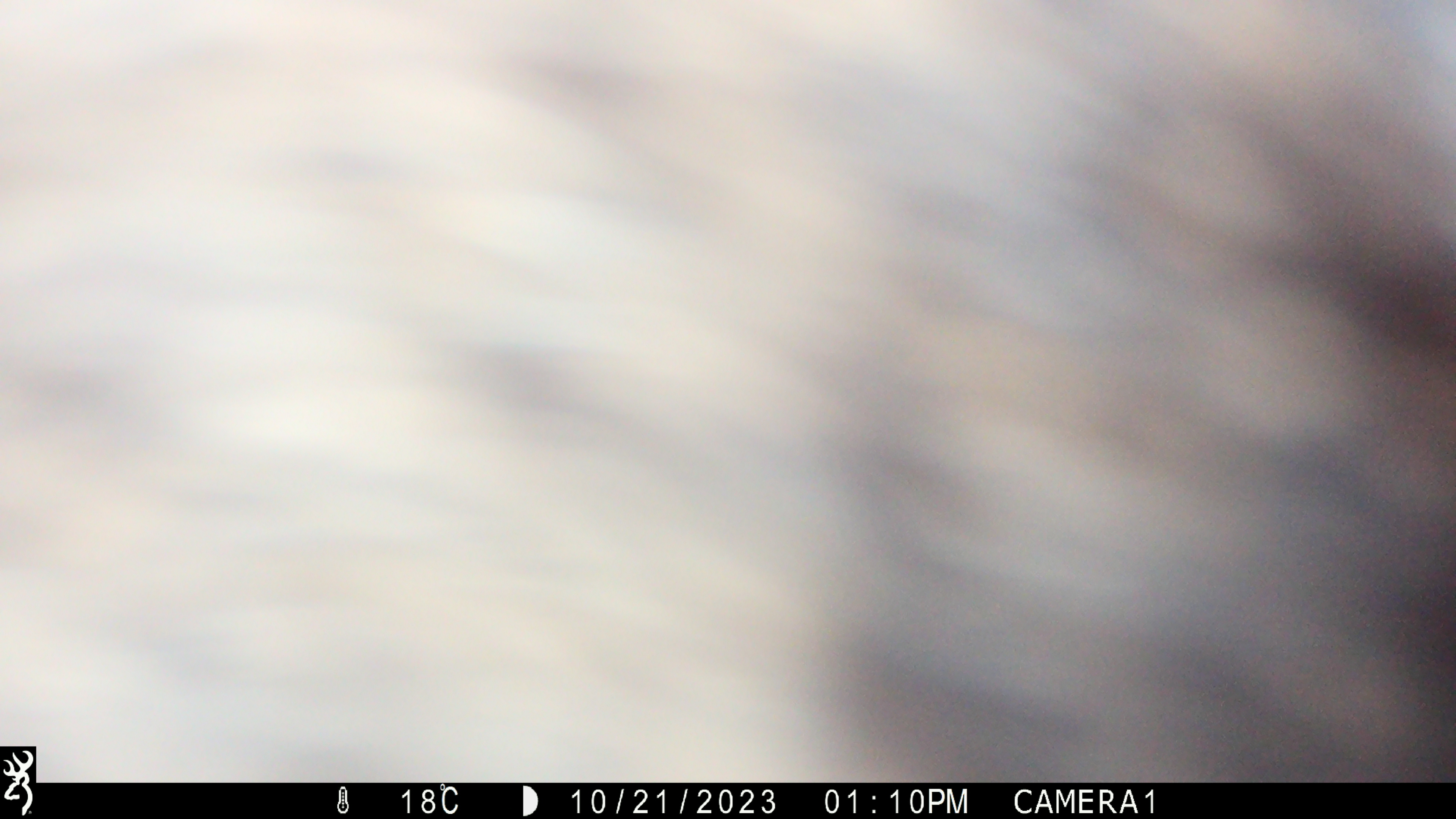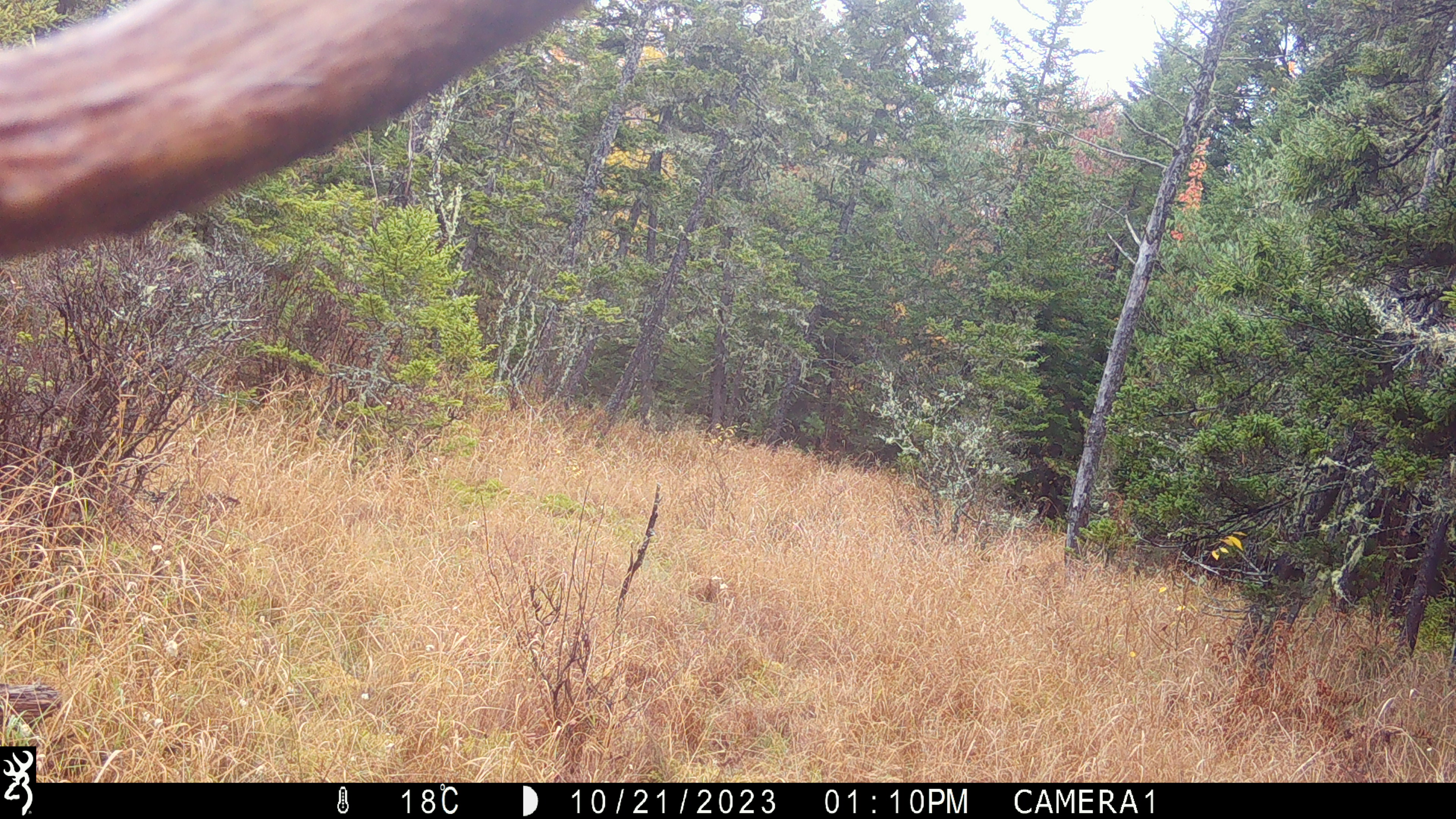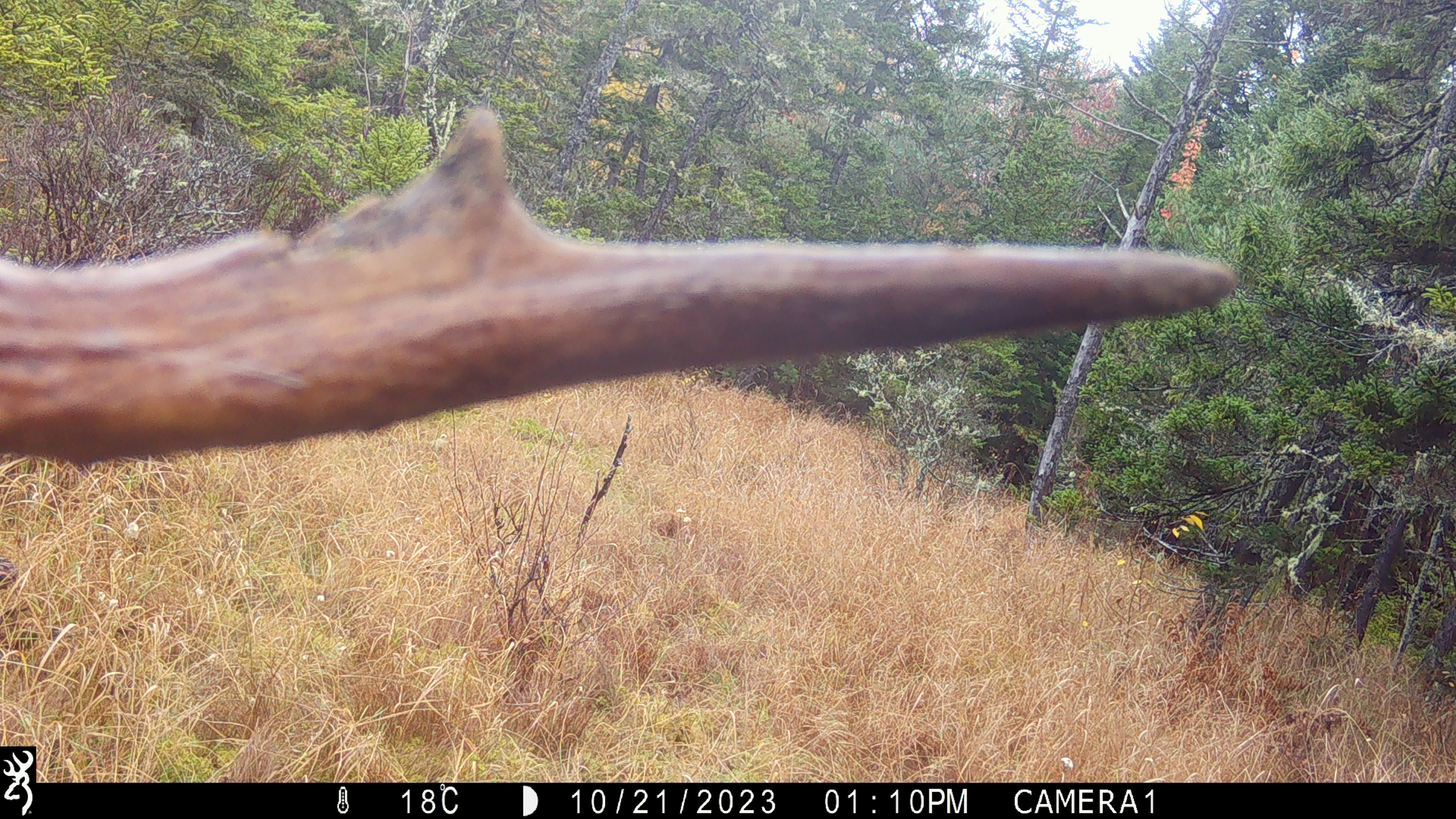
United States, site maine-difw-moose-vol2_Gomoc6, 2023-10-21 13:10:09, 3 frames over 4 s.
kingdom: Animalia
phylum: Chordata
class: Mammalia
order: Artiodactyla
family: Cervidae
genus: Alces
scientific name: Alces alces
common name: moose